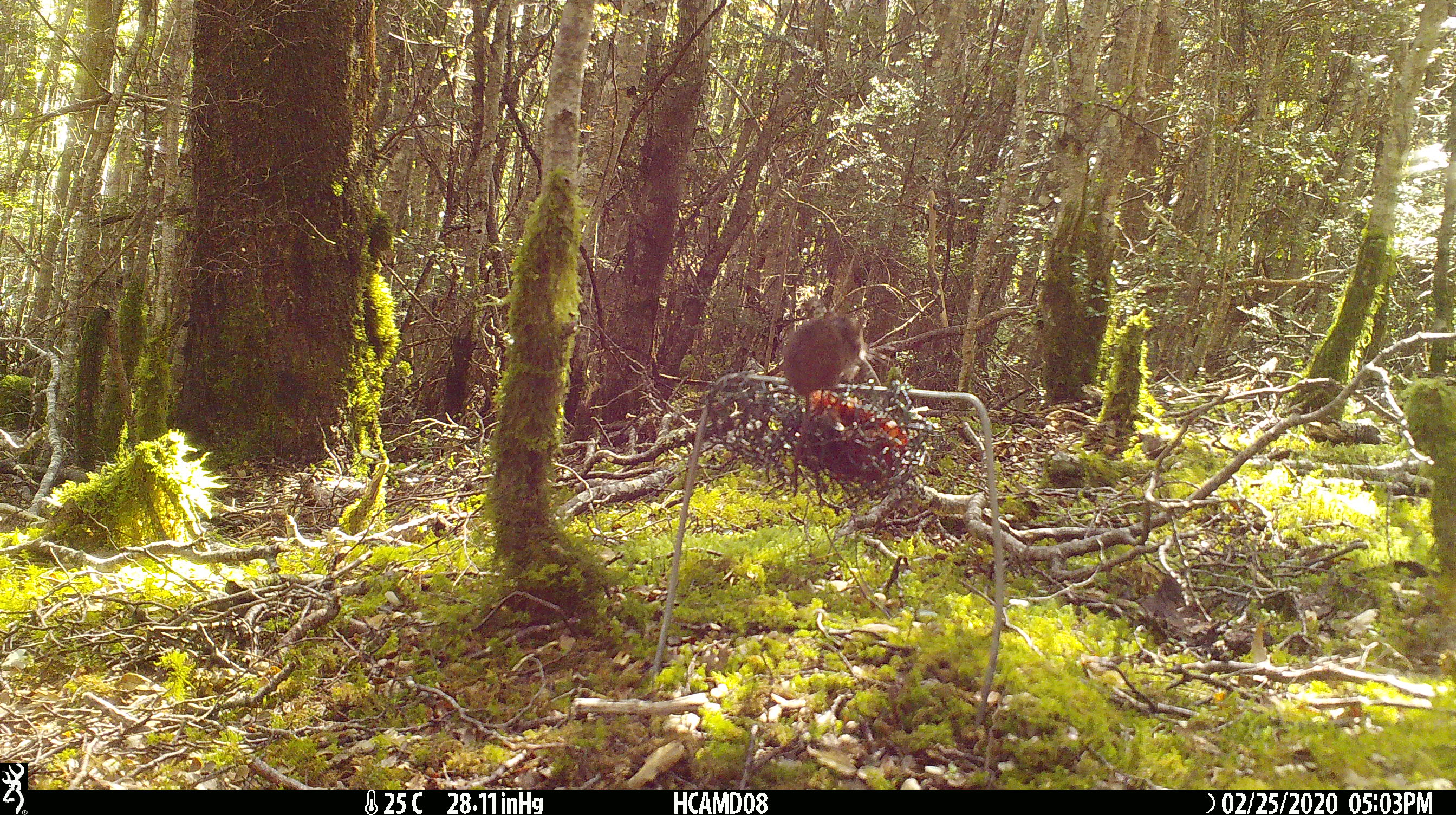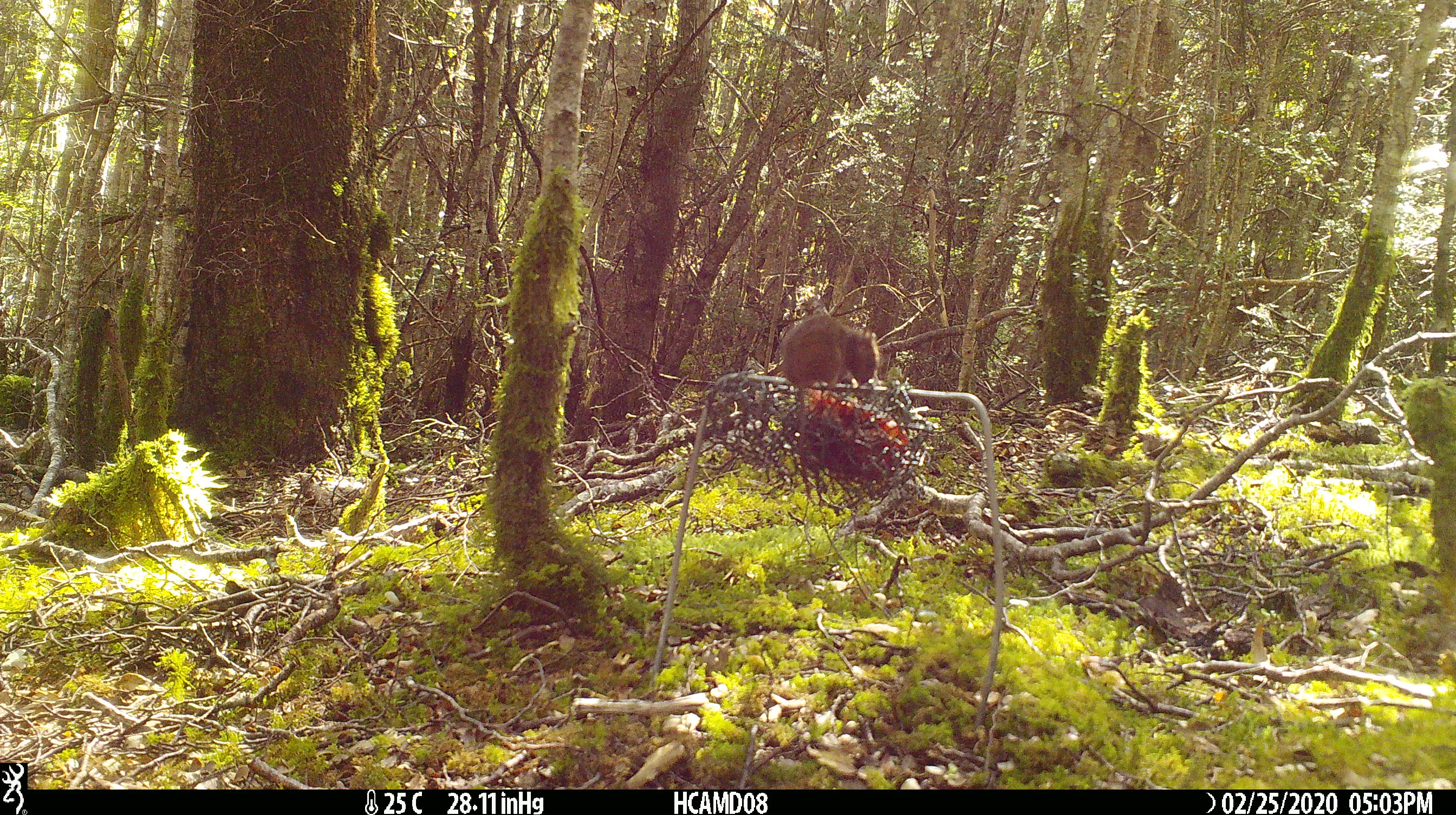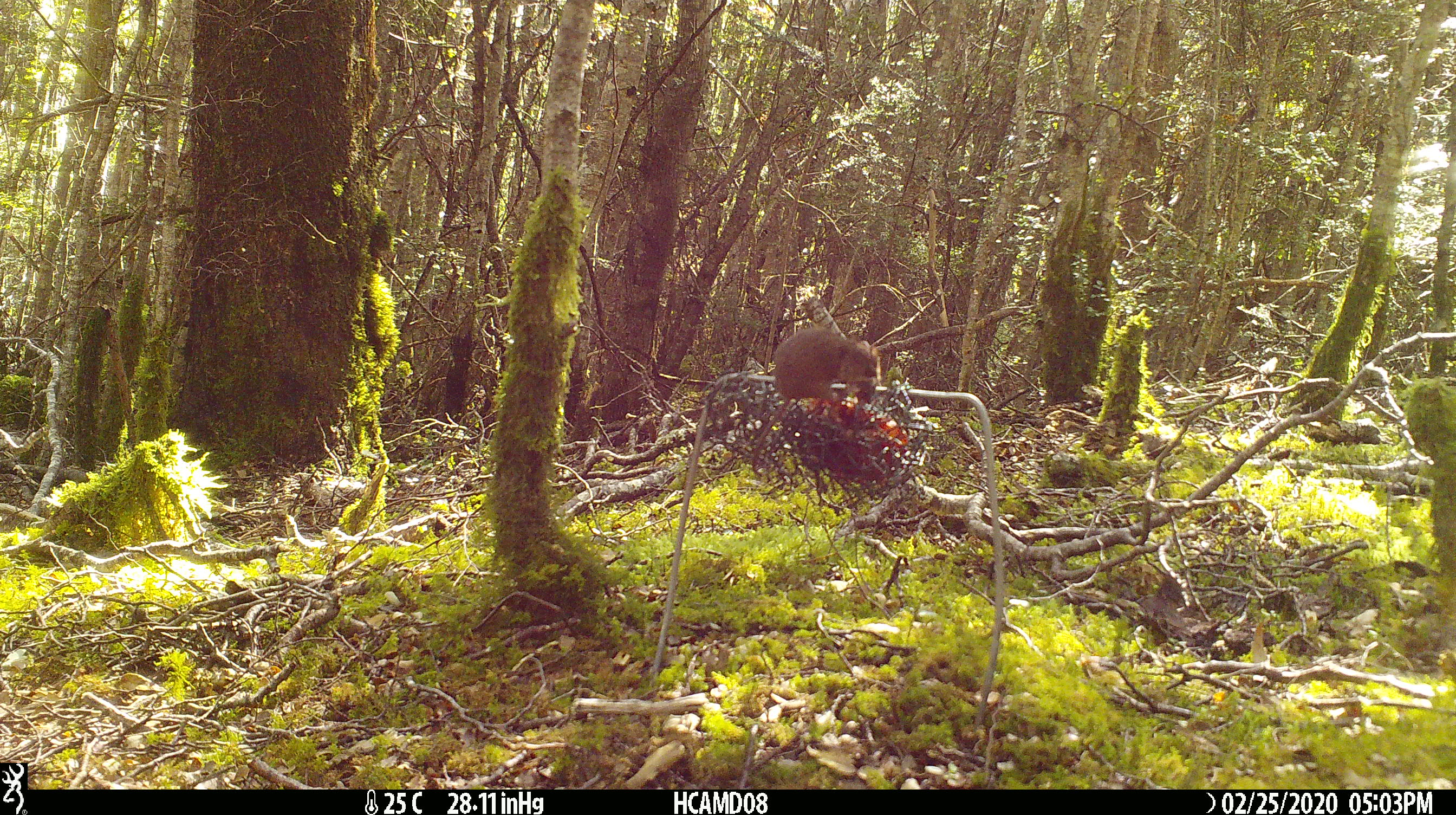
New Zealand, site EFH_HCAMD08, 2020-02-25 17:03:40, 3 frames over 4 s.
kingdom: Animalia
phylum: Chordata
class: Mammalia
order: Rodentia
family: Muridae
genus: Mus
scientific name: Mus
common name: mouse